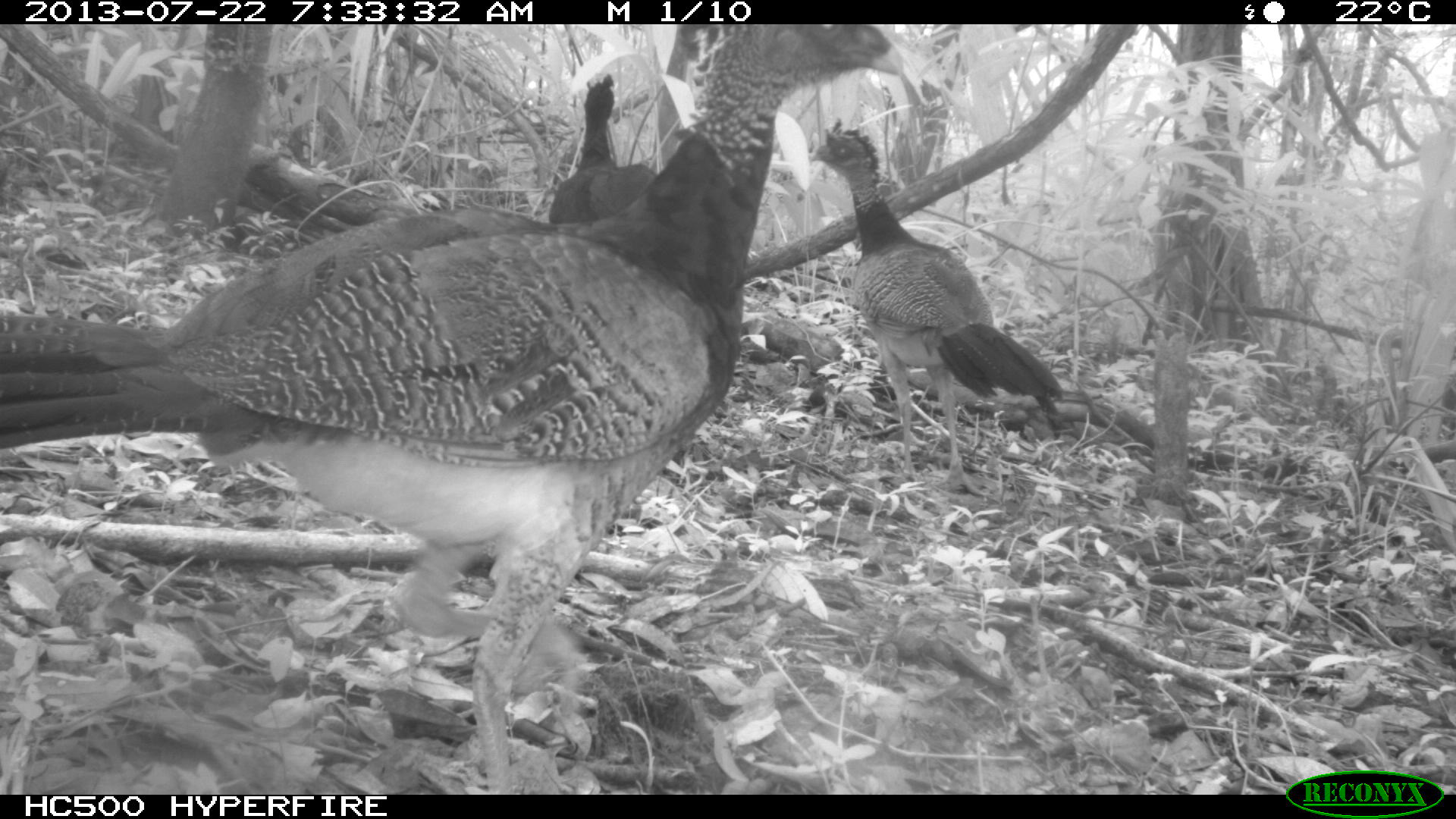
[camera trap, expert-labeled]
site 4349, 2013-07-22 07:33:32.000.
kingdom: Animalia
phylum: Chordata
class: Aves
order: Galliformes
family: Cracidae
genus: Crax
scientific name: Crax rubra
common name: great curassow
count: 4